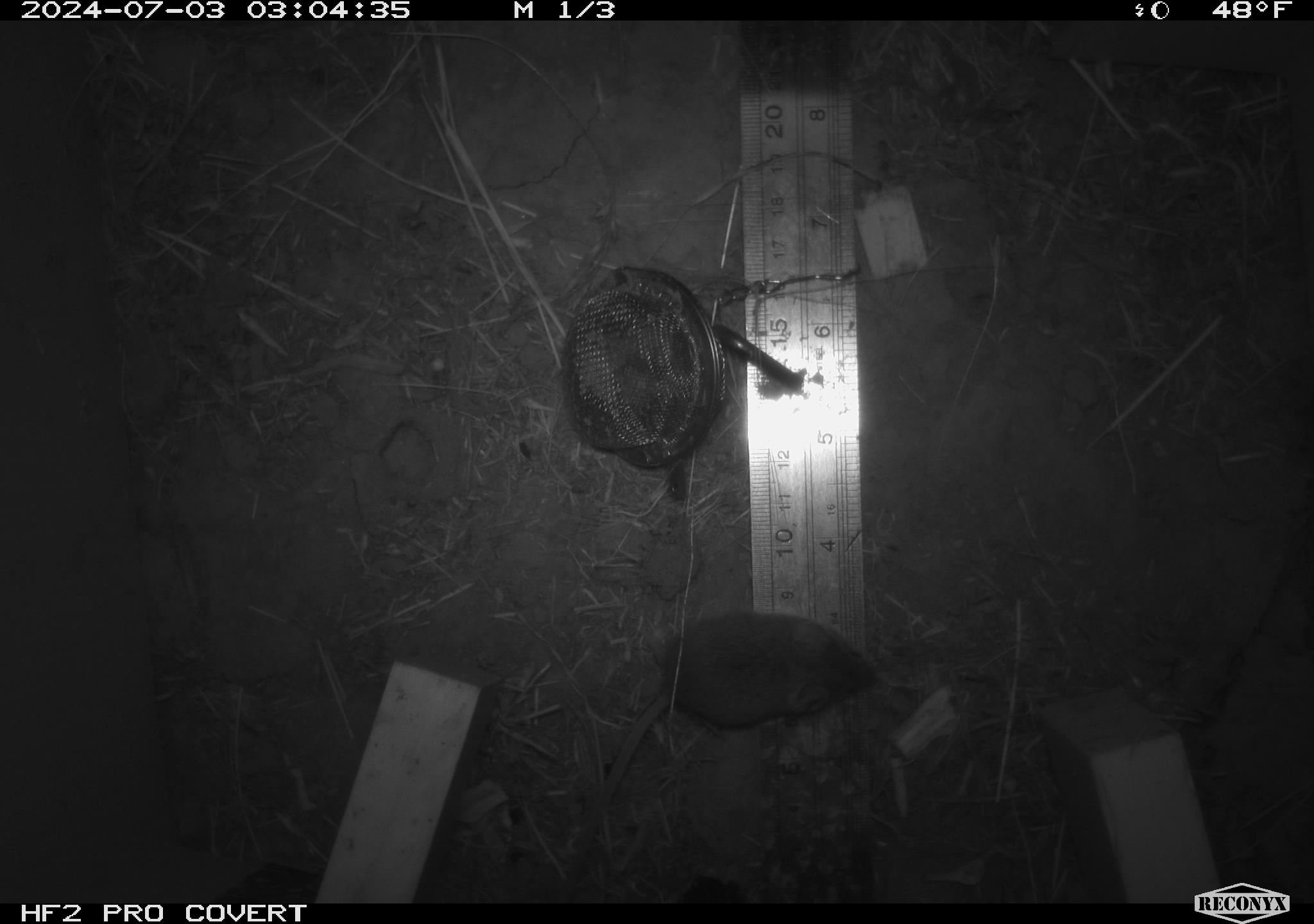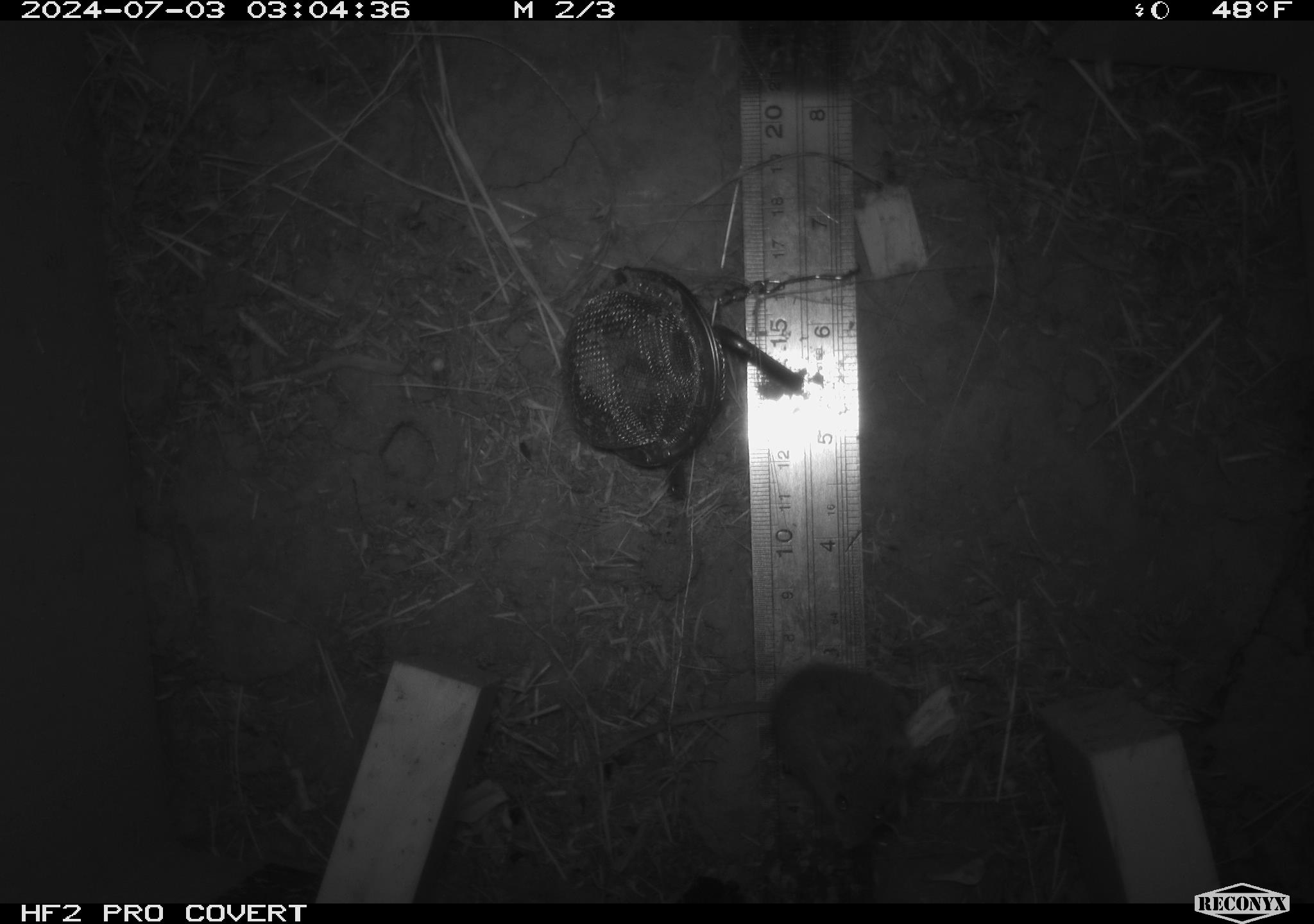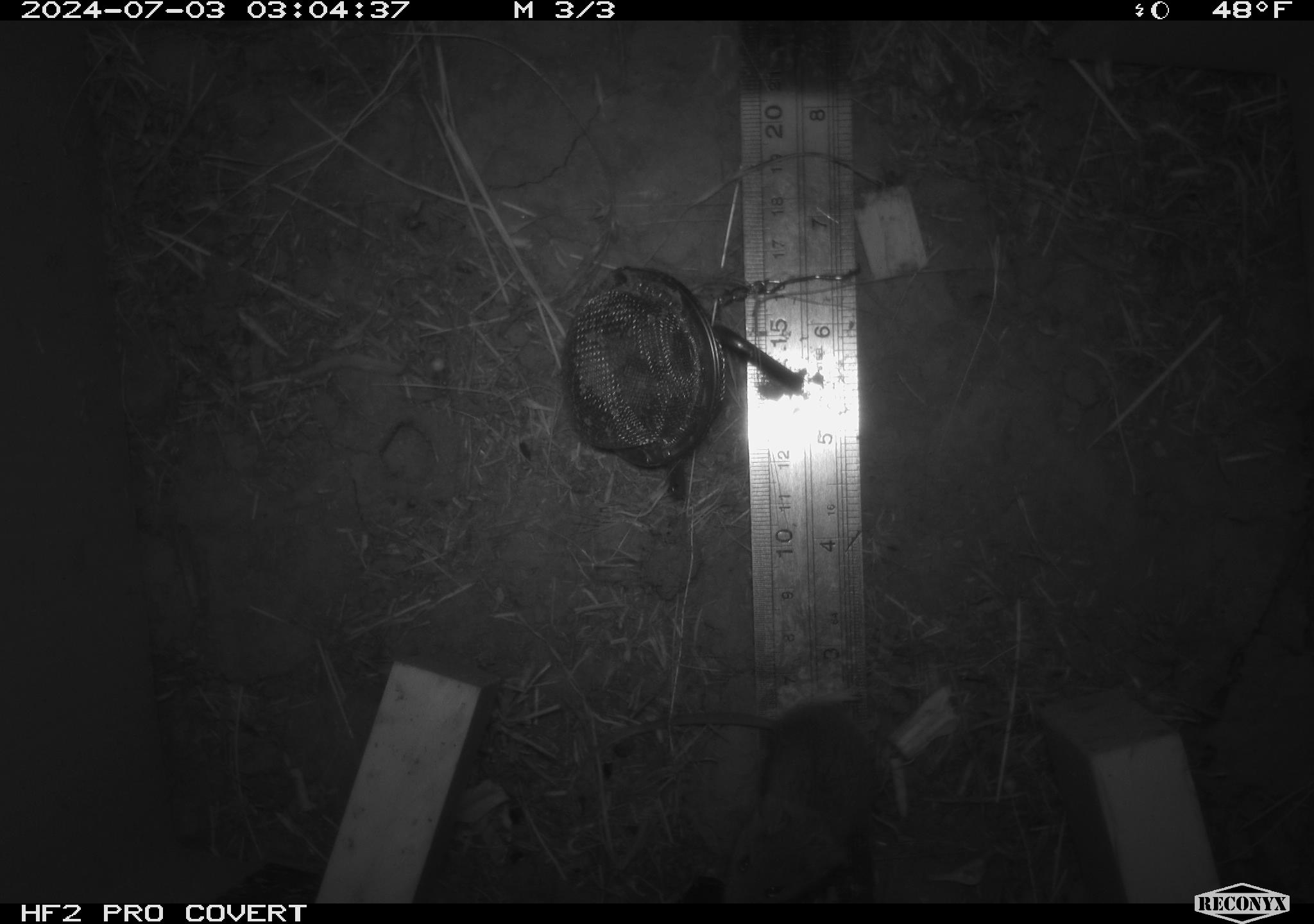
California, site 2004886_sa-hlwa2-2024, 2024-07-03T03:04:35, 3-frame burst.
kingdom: Animalia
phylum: Chordata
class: Mammalia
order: Rodentia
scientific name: Rodentia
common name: mouse species